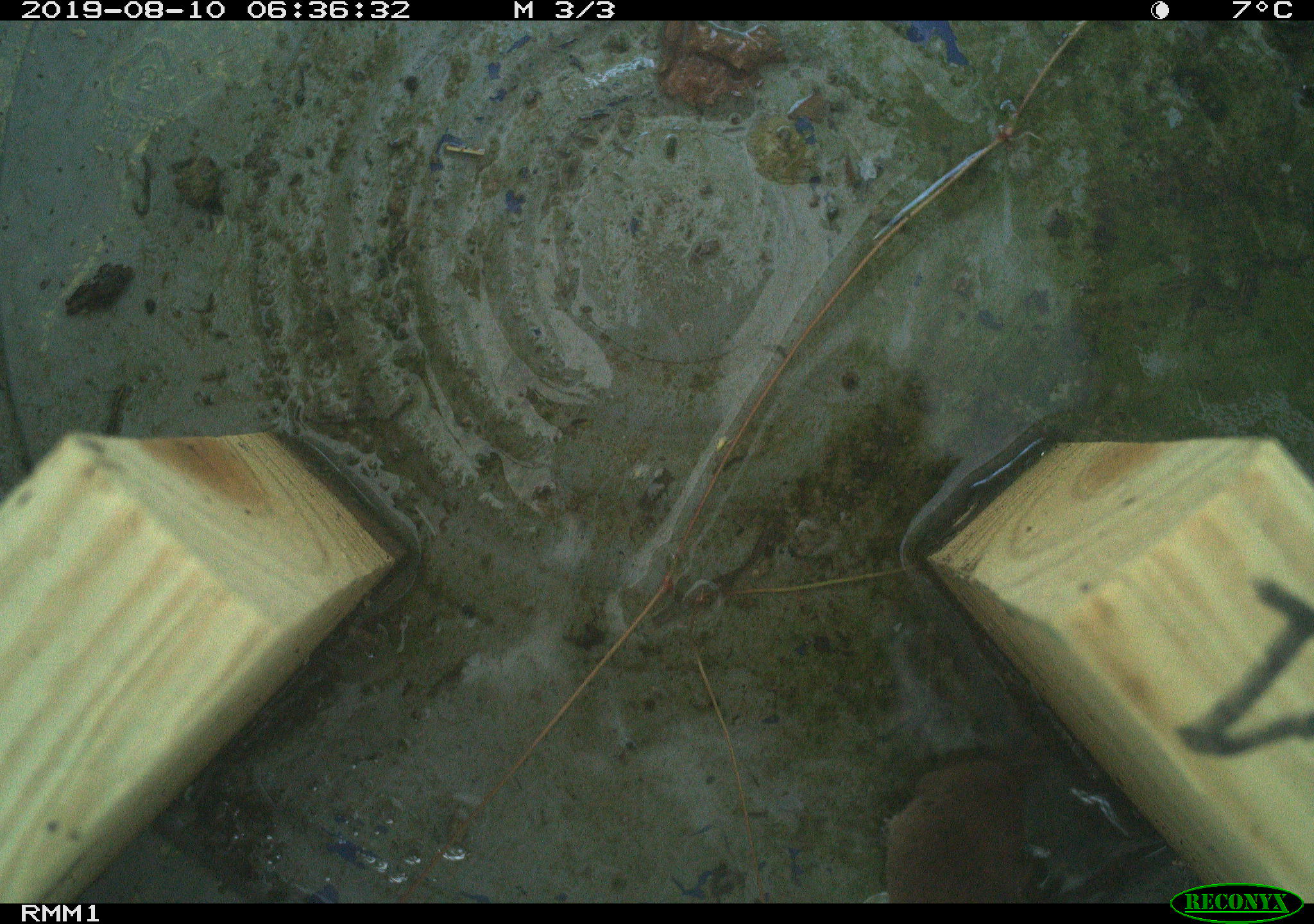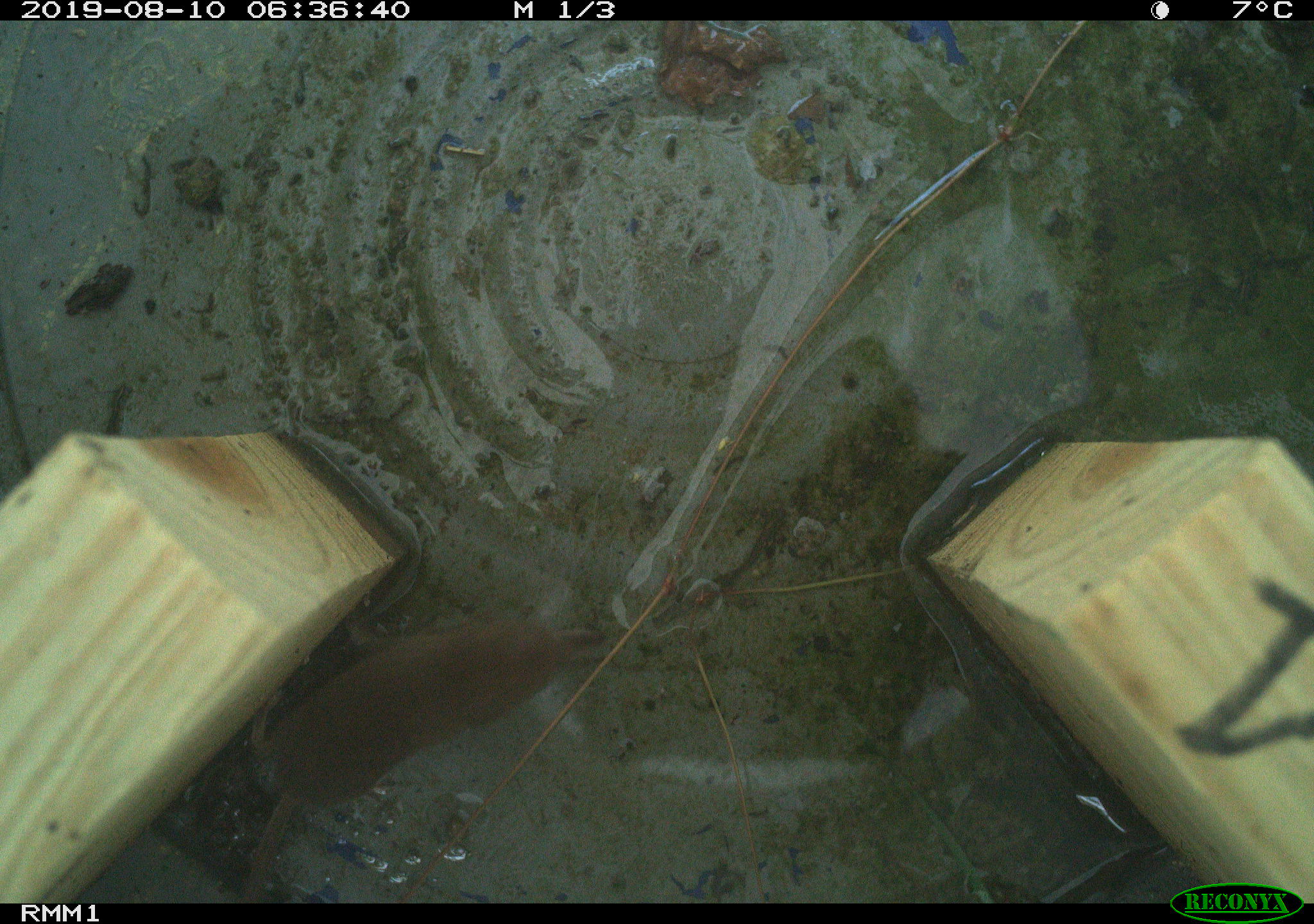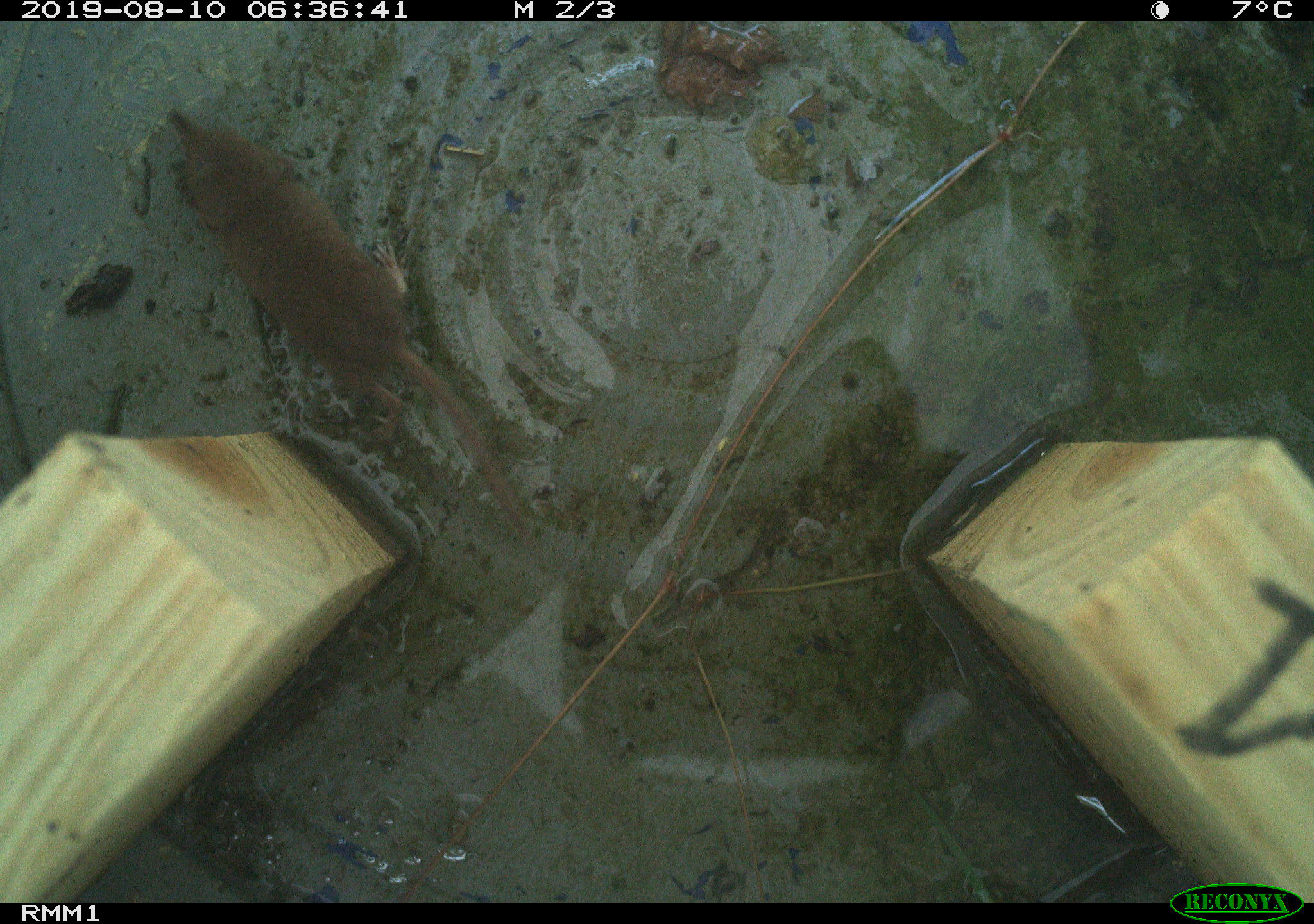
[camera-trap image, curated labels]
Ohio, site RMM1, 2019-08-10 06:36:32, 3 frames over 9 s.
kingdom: Animalia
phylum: Chordata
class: Mammalia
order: Eulipotyphla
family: Soricidae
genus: Sorex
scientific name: Sorex cinereus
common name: masked shrew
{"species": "masked shrew (Sorex cinereus)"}